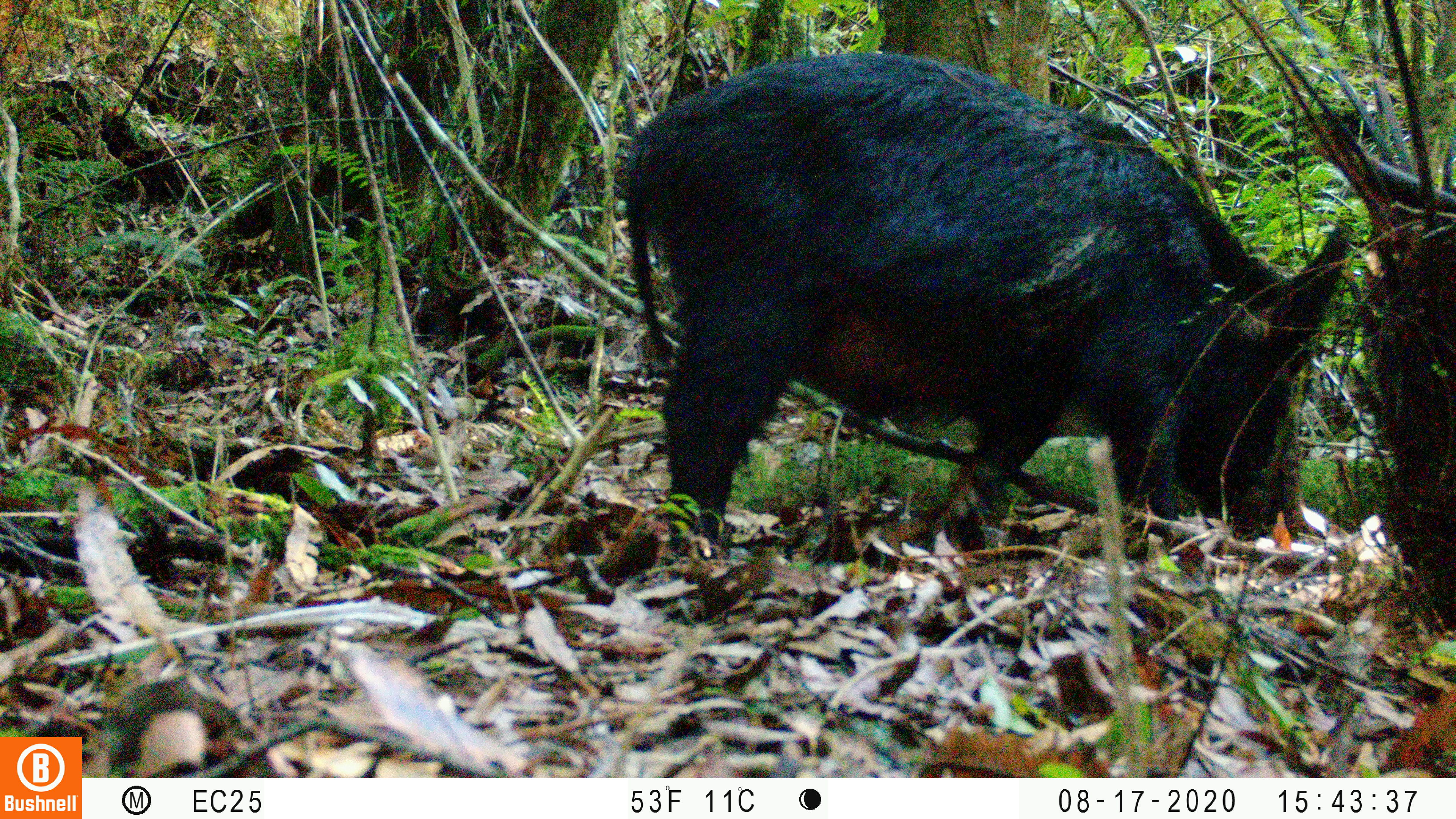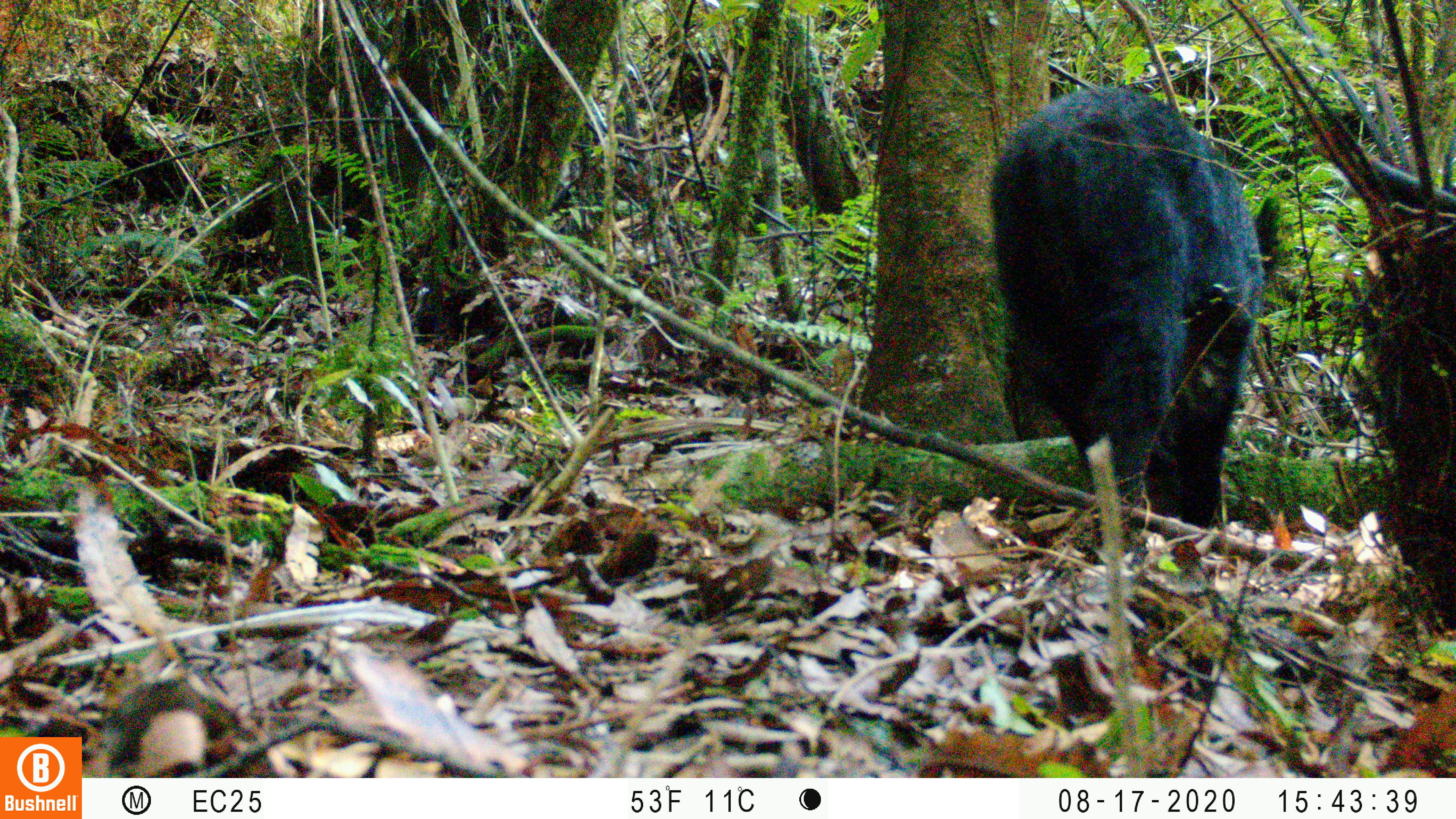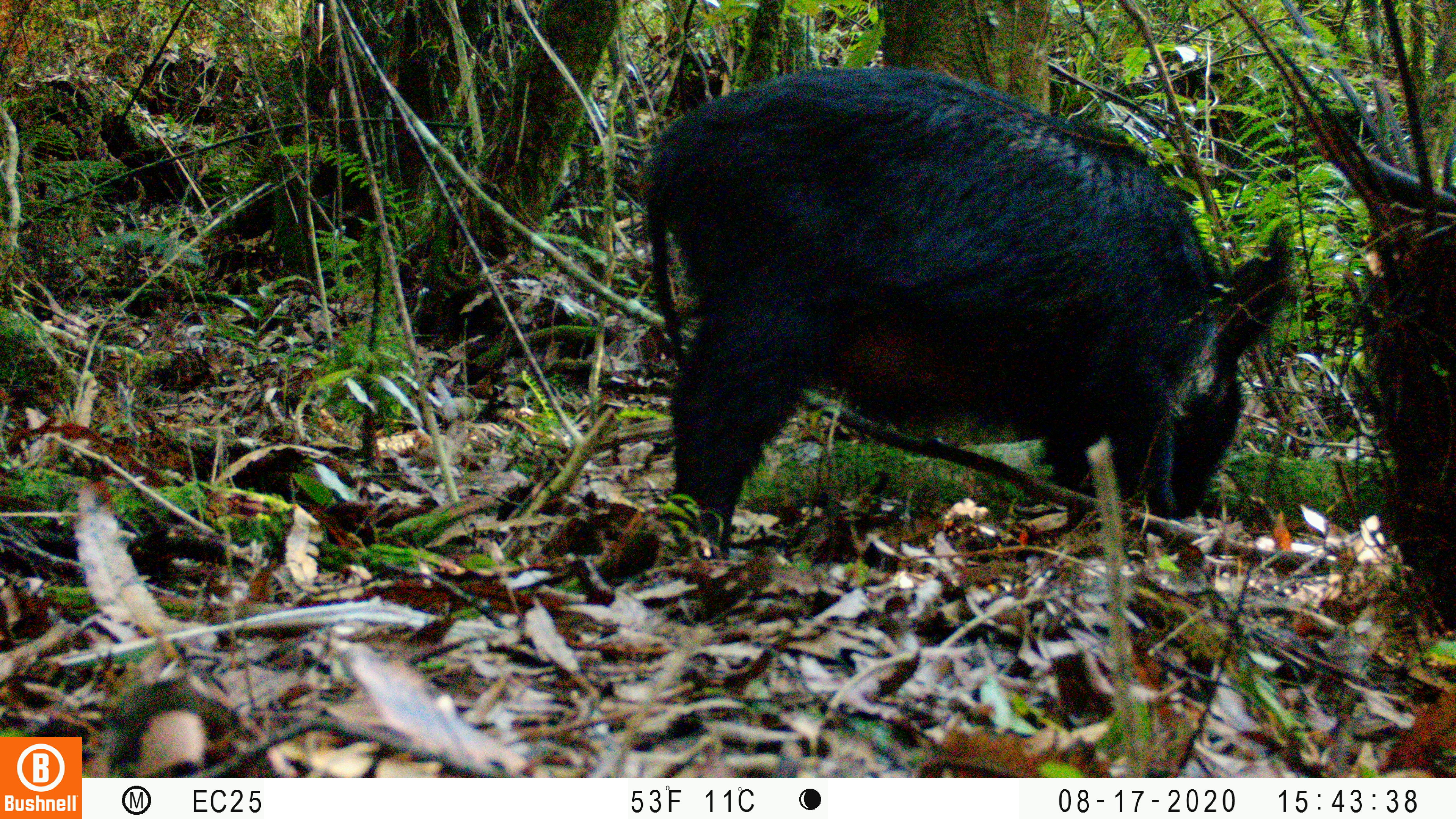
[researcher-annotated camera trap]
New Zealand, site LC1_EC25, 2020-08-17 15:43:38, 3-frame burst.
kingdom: Animalia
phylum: Chordata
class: Mammalia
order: Artiodactyla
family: Suidae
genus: Sus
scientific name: Sus scrofa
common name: pig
Pig (Sus scrofa).